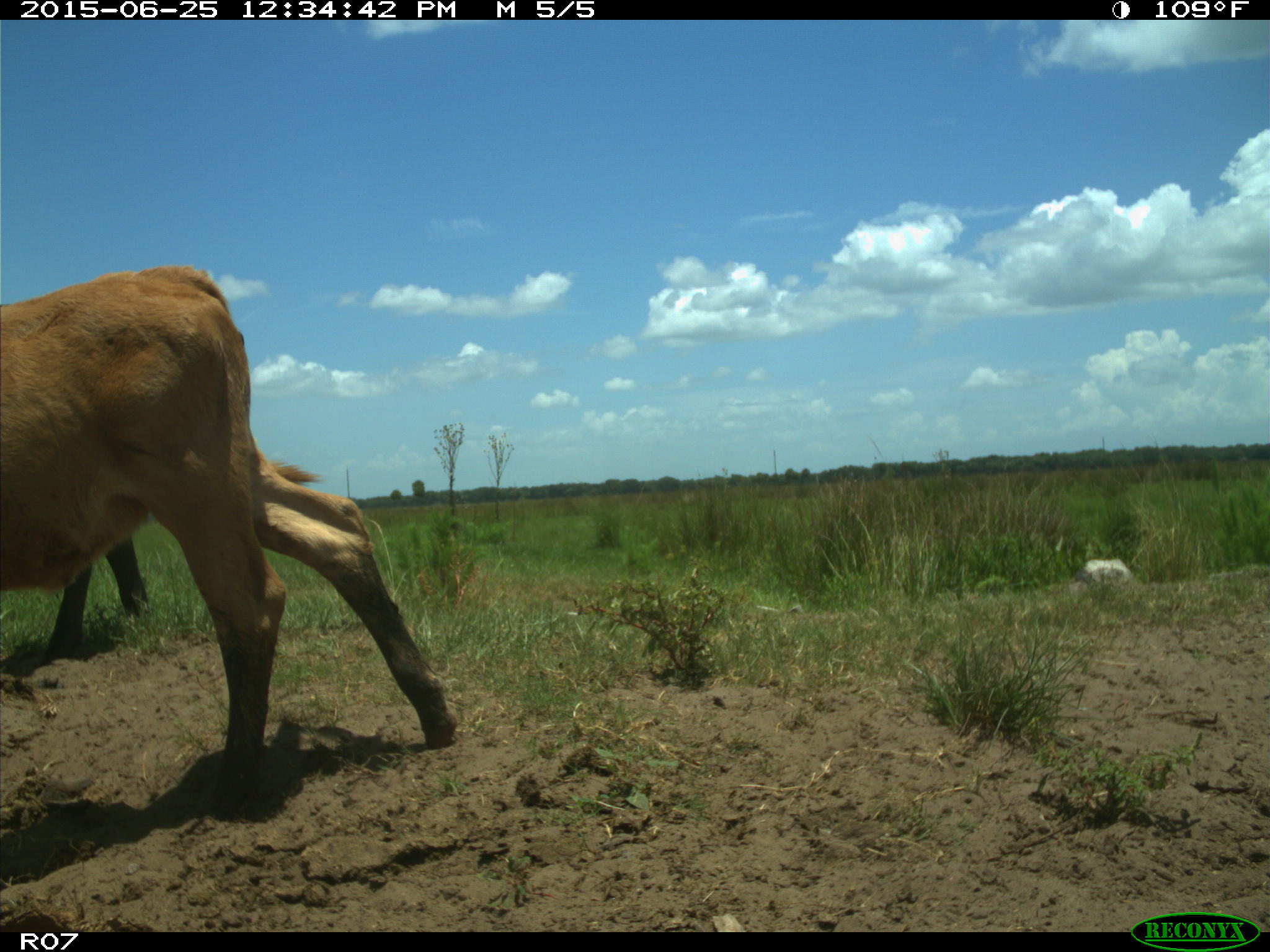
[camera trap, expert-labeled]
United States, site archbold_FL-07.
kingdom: Animalia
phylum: Chordata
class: Mammalia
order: Artiodactyla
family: Bovidae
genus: Bos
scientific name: Bos taurus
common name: domestic cow